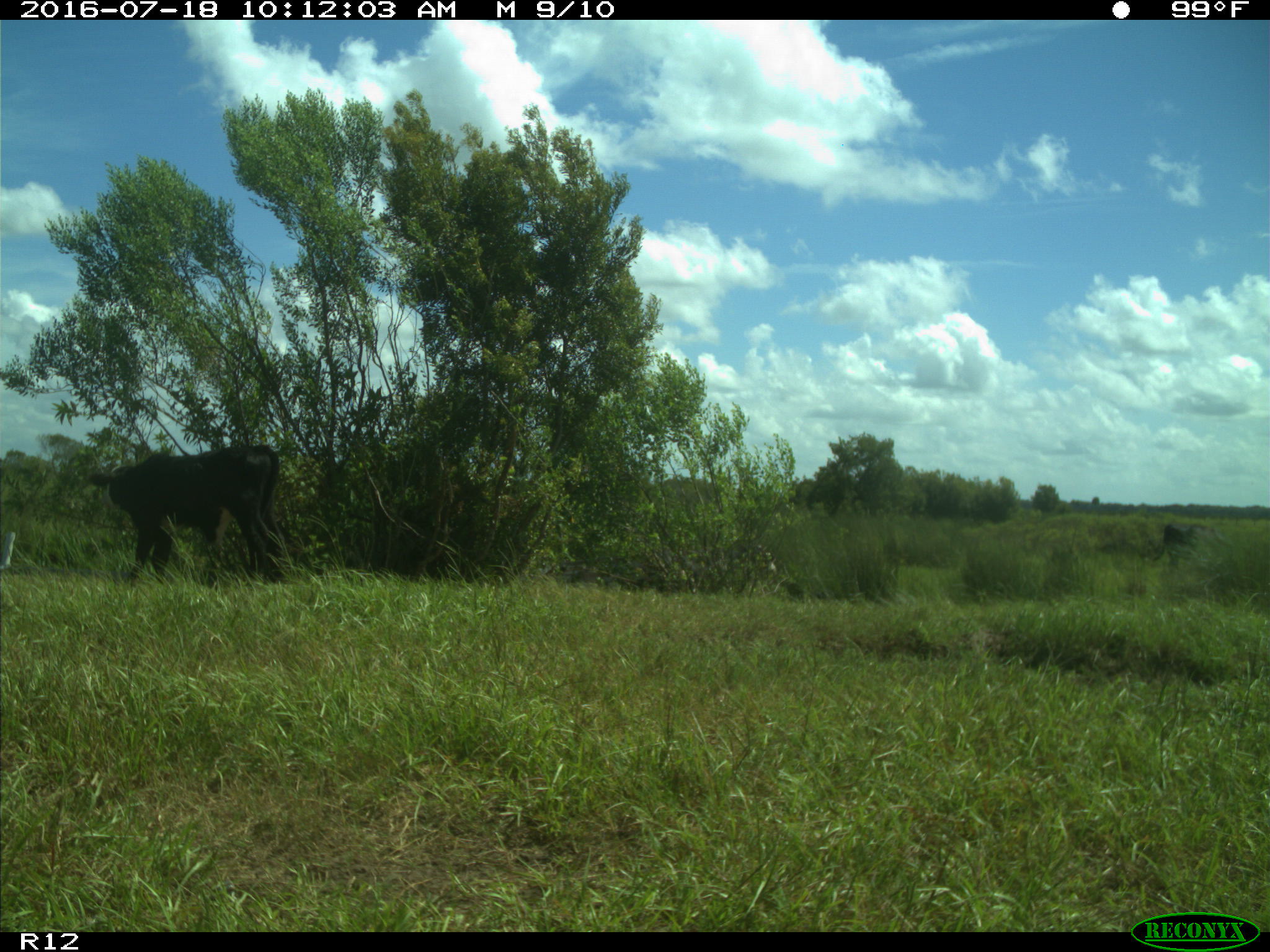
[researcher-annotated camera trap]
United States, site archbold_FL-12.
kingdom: Animalia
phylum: Chordata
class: Mammalia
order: Artiodactyla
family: Bovidae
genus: Bos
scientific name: Bos taurus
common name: domestic cow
Bos taurus (domestic cow).